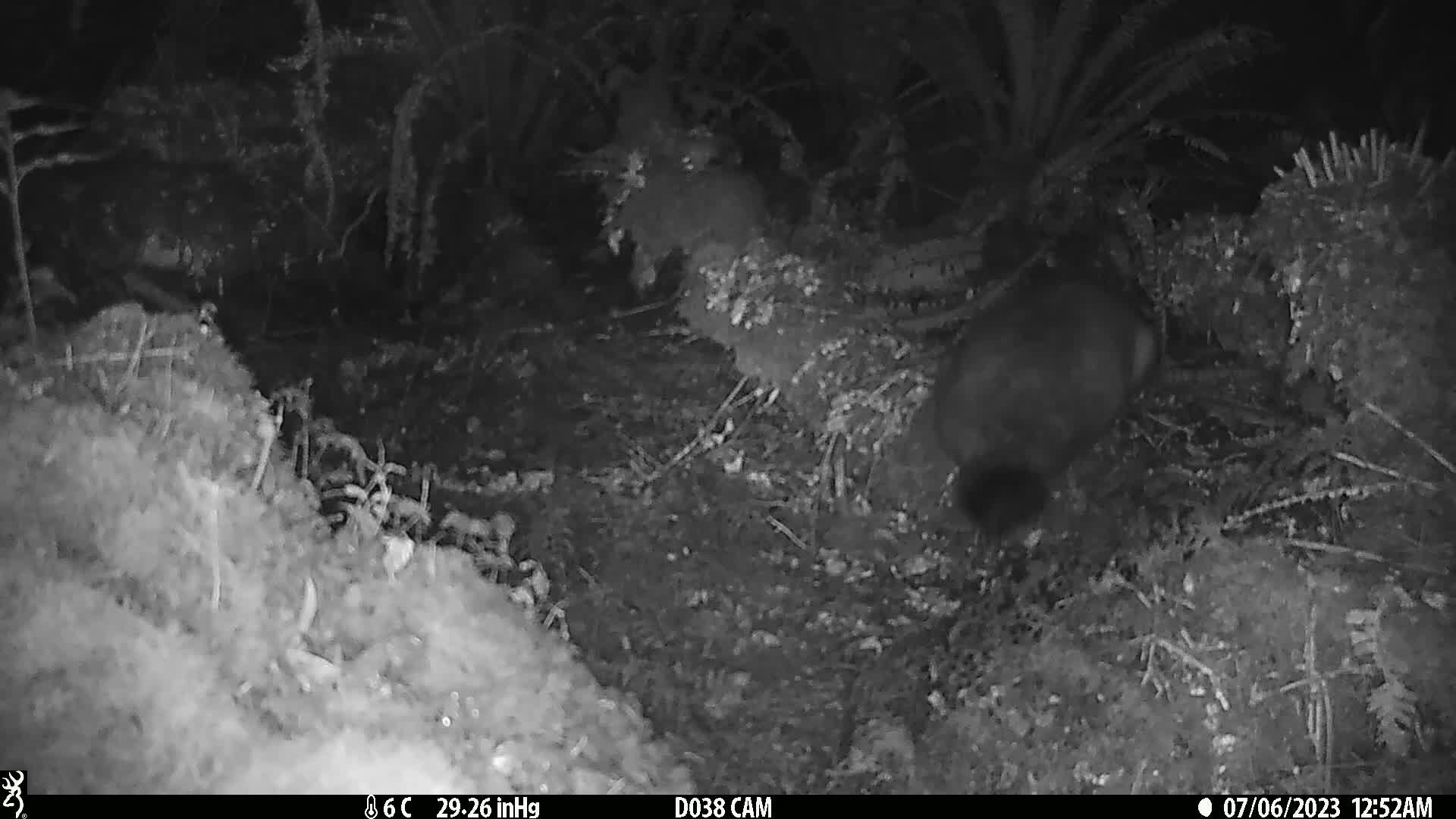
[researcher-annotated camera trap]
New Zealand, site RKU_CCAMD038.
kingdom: Animalia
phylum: Chordata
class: Mammalia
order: Diprotodontia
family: Phalangeridae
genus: Trichosurus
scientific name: Trichosurus vulpecula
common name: common brushtail possum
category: possum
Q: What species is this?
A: Possum (common brushtail possum) (Trichosurus vulpecula).